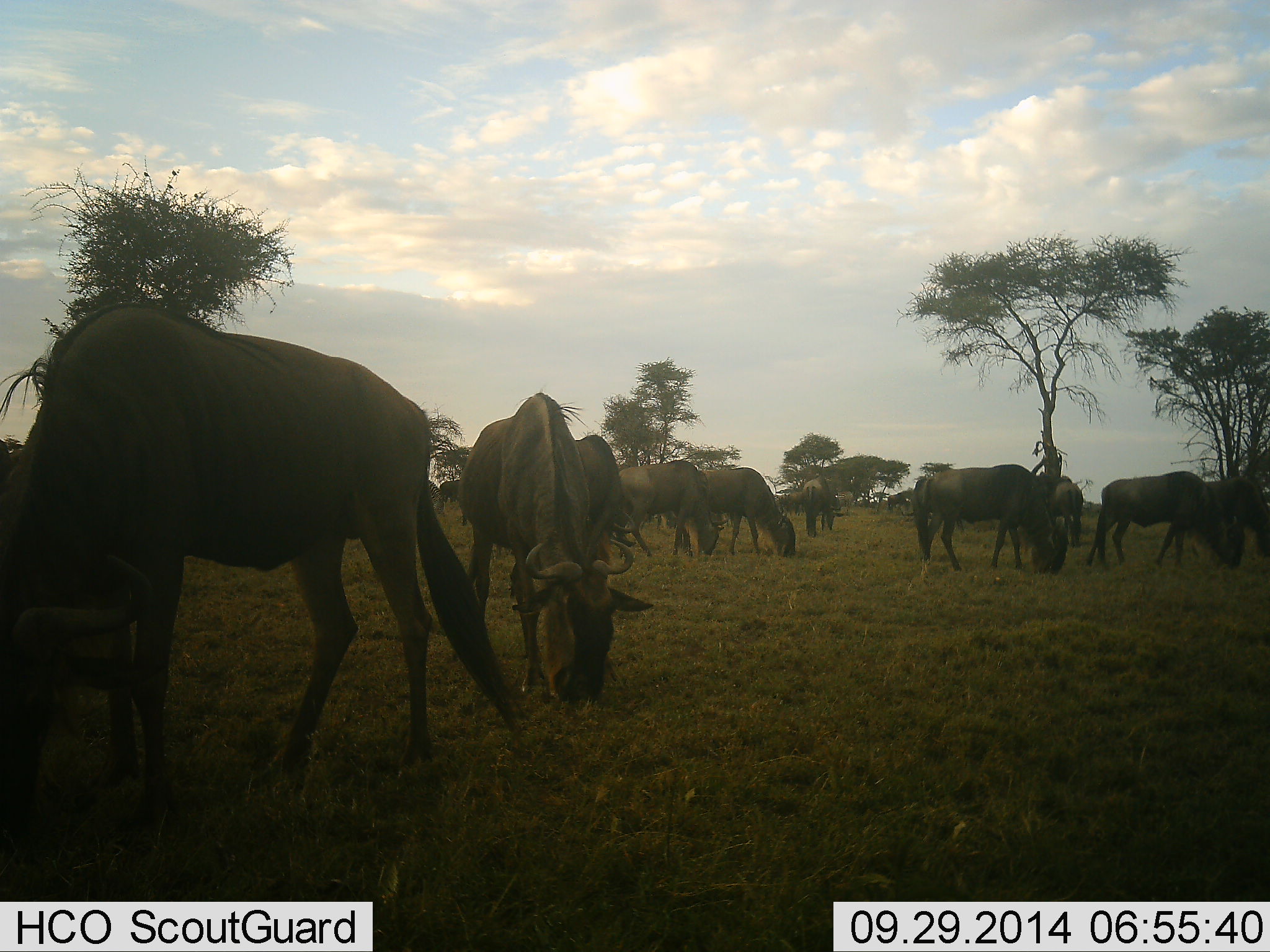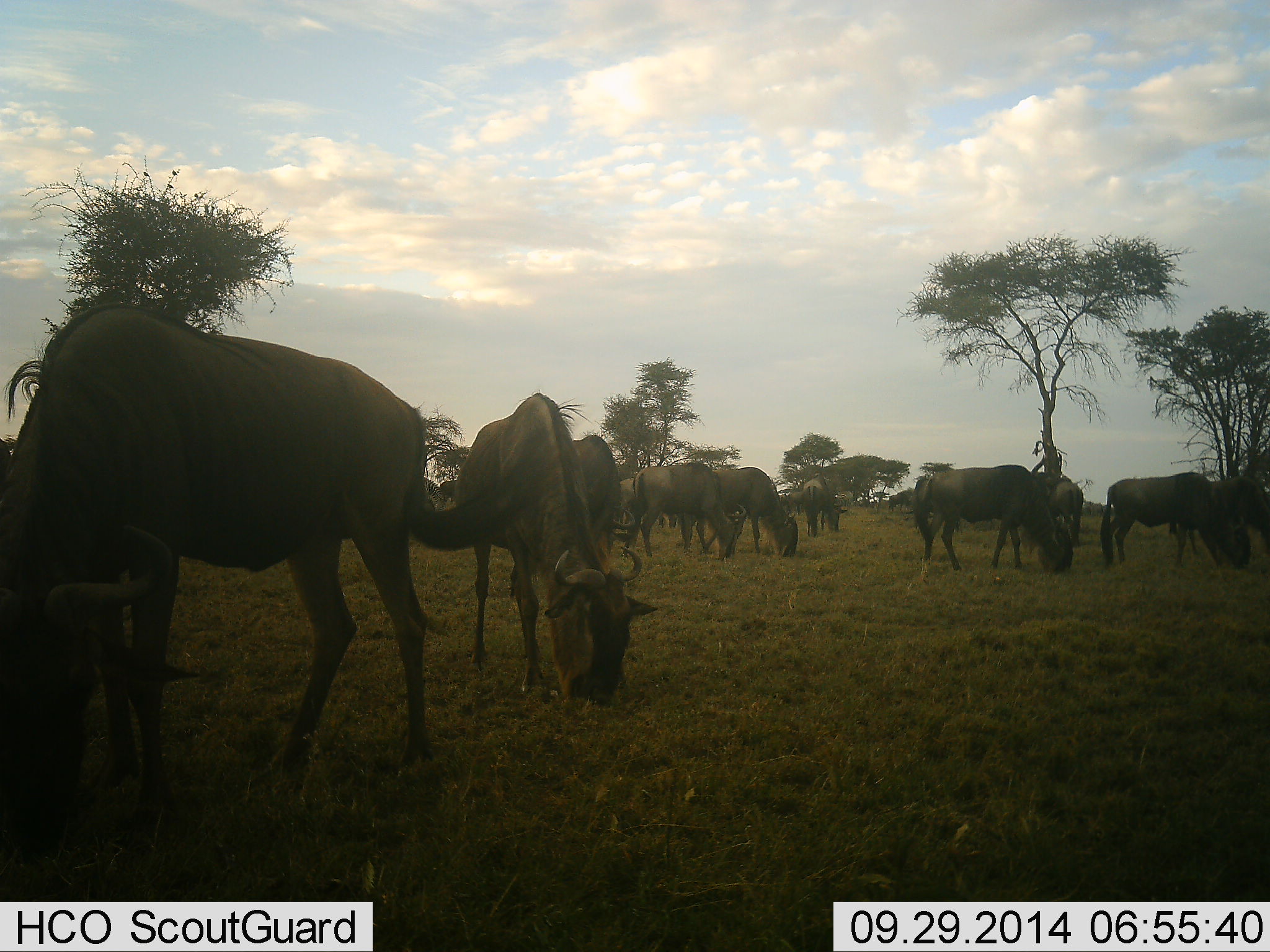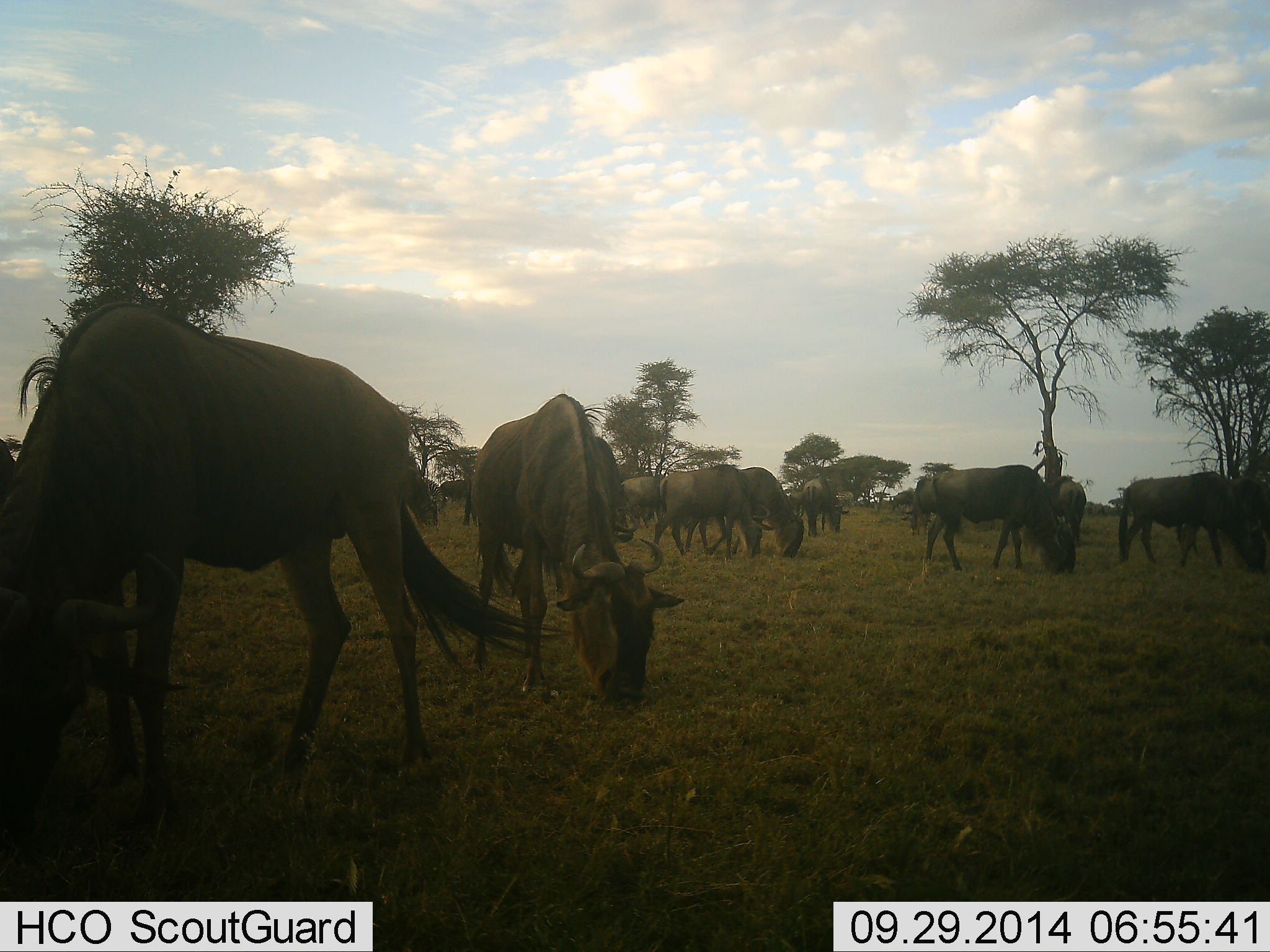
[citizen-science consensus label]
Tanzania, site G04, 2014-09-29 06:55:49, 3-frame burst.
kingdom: Animalia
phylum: Chordata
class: Mammalia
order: Artiodactyla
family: Bovidae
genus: Connochaetes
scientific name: Connochaetes taurinus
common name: blue wildebeest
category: wildebeest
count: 11-50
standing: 20%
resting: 0%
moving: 0%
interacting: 0%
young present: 0%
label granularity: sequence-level